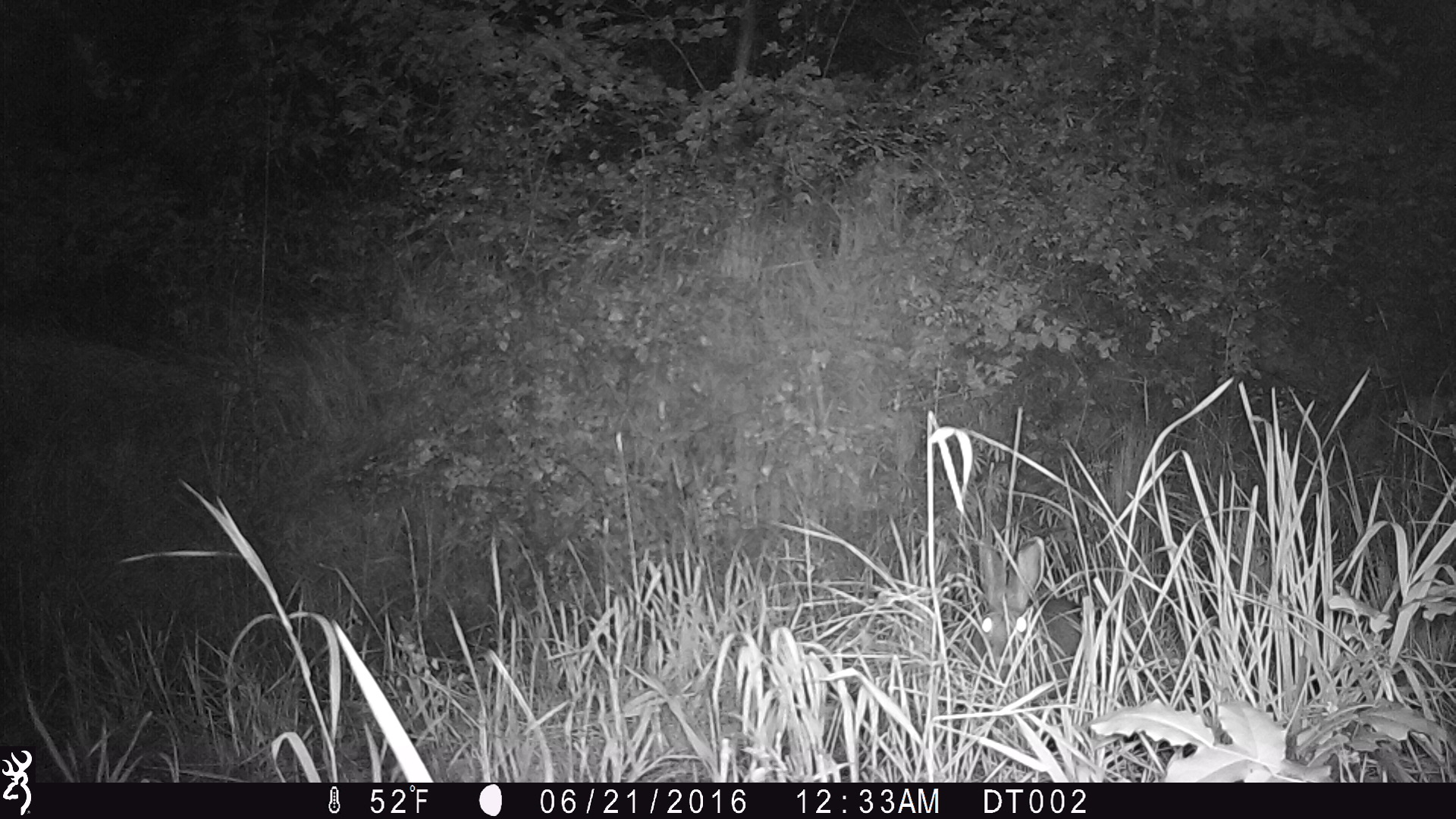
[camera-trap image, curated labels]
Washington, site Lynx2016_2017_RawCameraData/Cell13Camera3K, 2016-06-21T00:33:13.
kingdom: Animalia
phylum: Chordata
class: Mammalia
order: Lagomorpha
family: Leporidae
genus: Lepus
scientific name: Lepus americanus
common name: snowshoe hare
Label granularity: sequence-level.